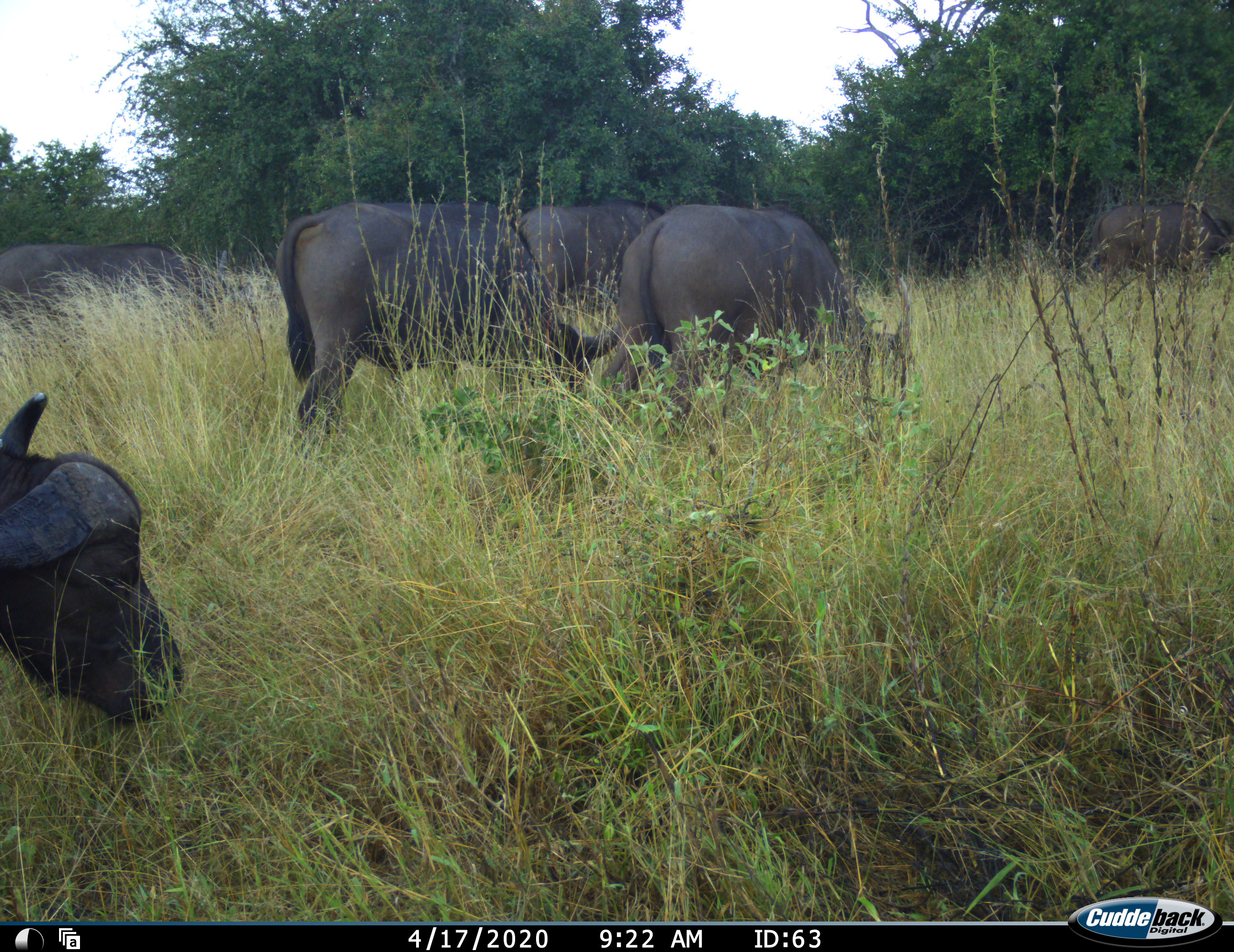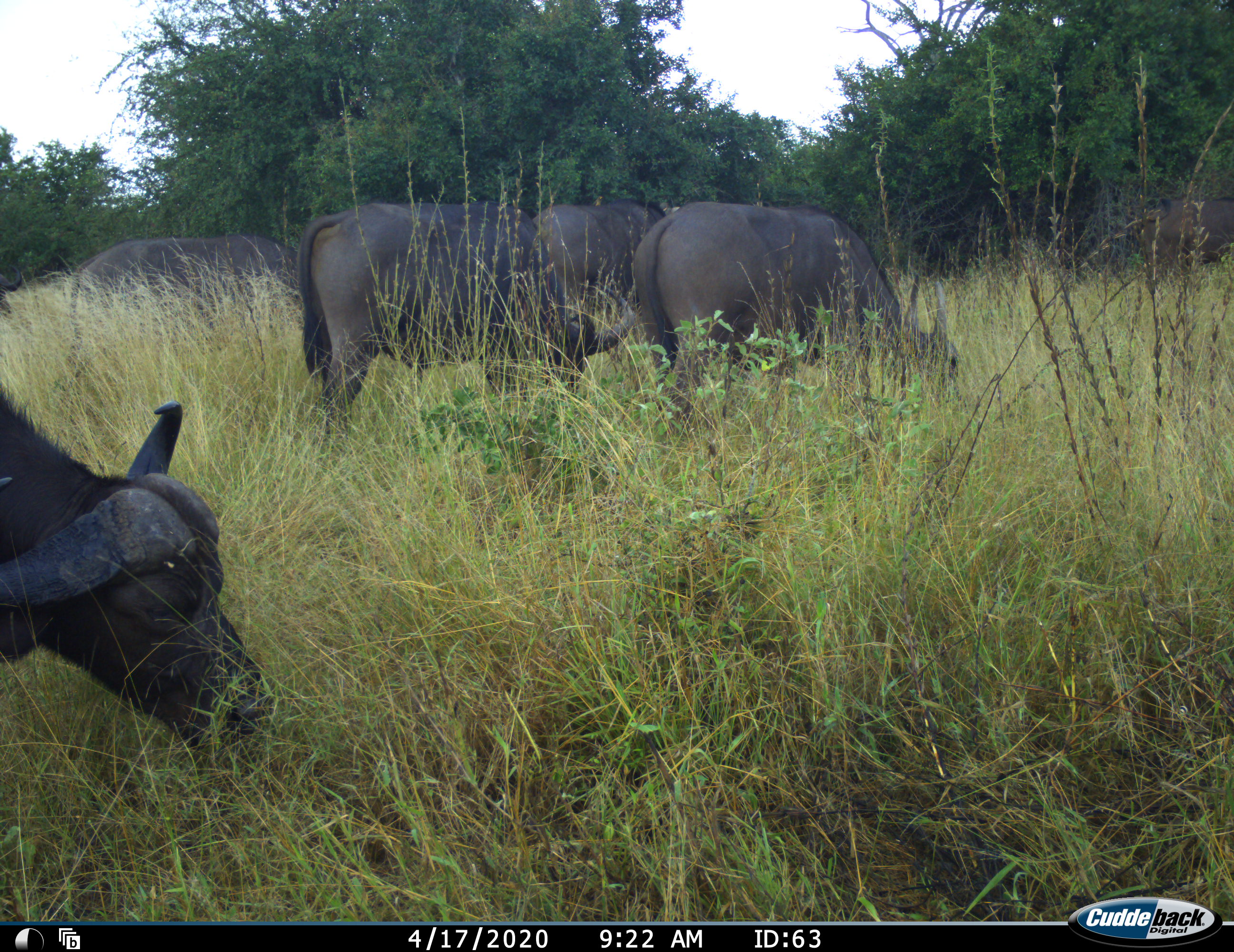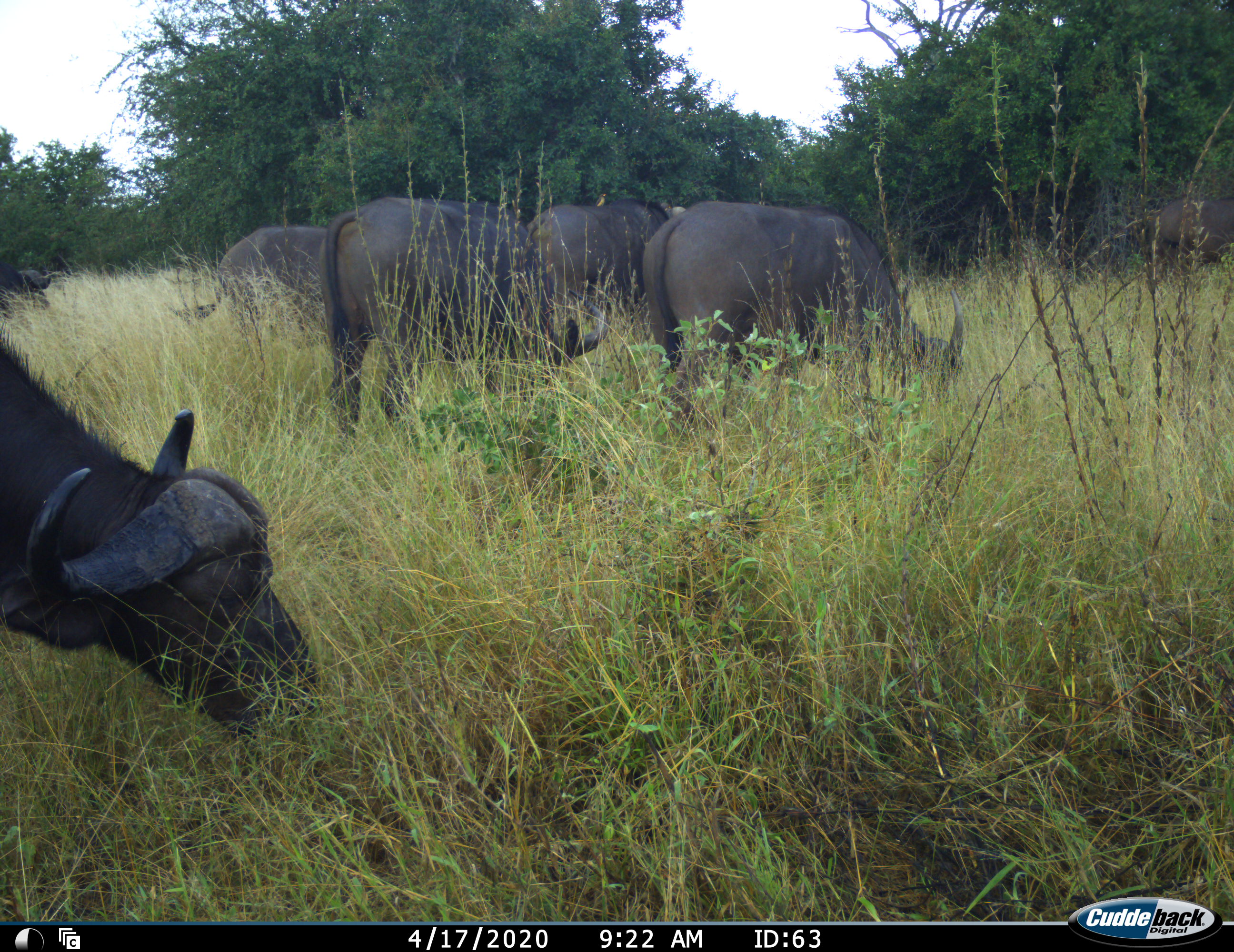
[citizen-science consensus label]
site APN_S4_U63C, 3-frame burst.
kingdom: Animalia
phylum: Chordata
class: Mammalia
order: Artiodactyla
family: Bovidae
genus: Syncerus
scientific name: Syncerus caffer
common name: african buffalo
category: buffalo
Buffalo (african buffalo) (Syncerus caffer), count 7. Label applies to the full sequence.